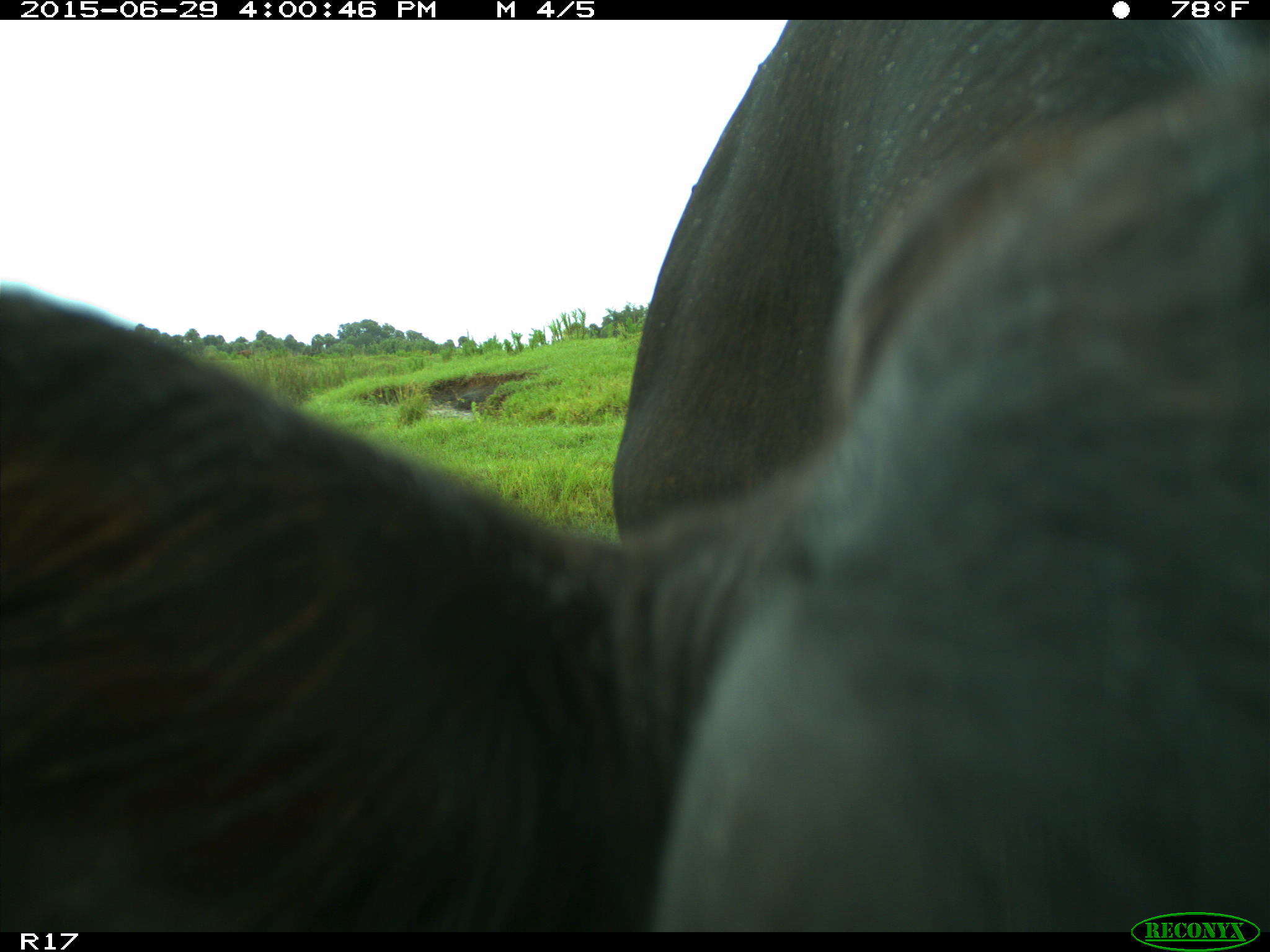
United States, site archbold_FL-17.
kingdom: Animalia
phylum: Chordata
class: Mammalia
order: Artiodactyla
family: Bovidae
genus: Bos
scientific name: Bos taurus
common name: domestic cow